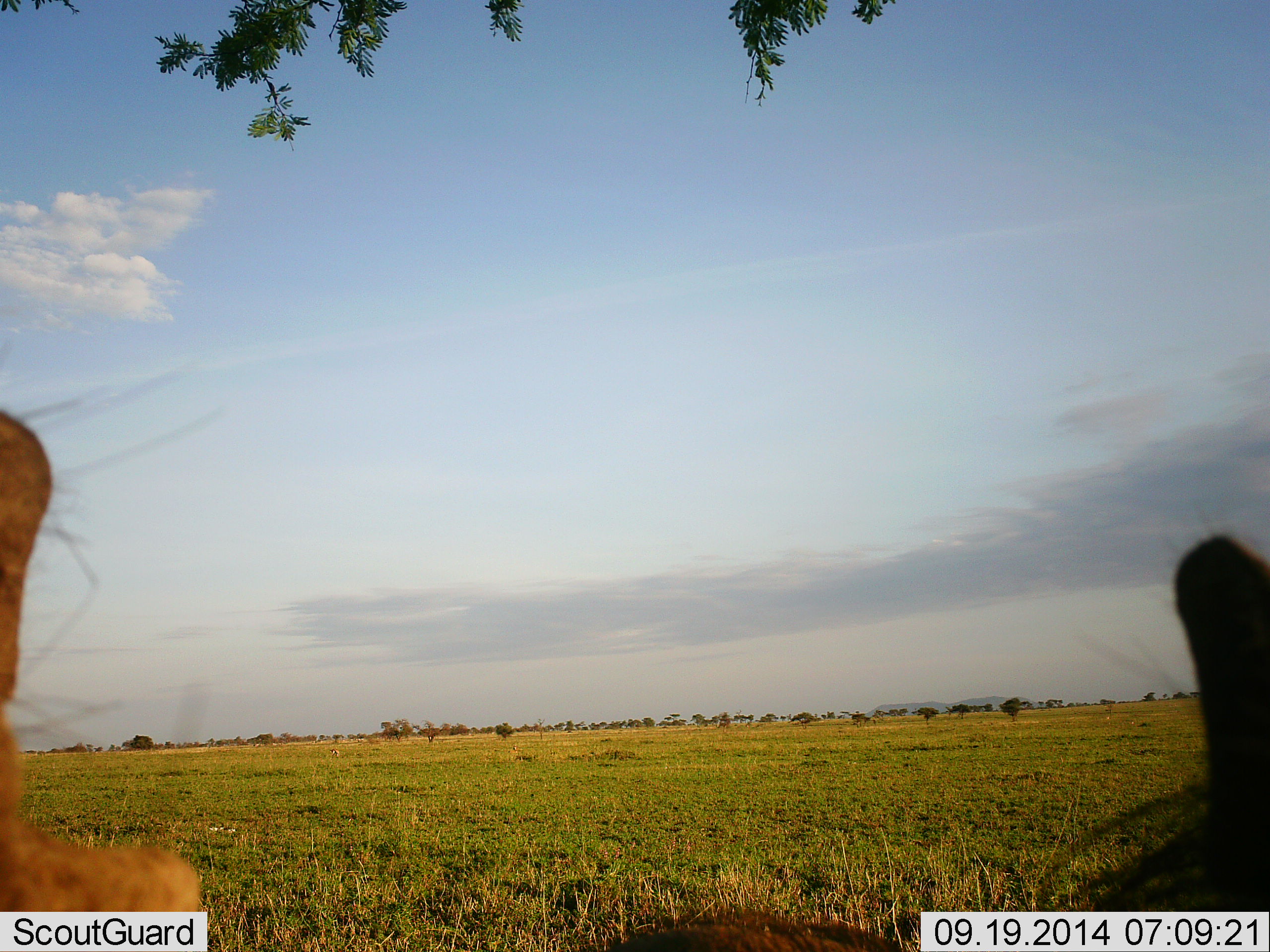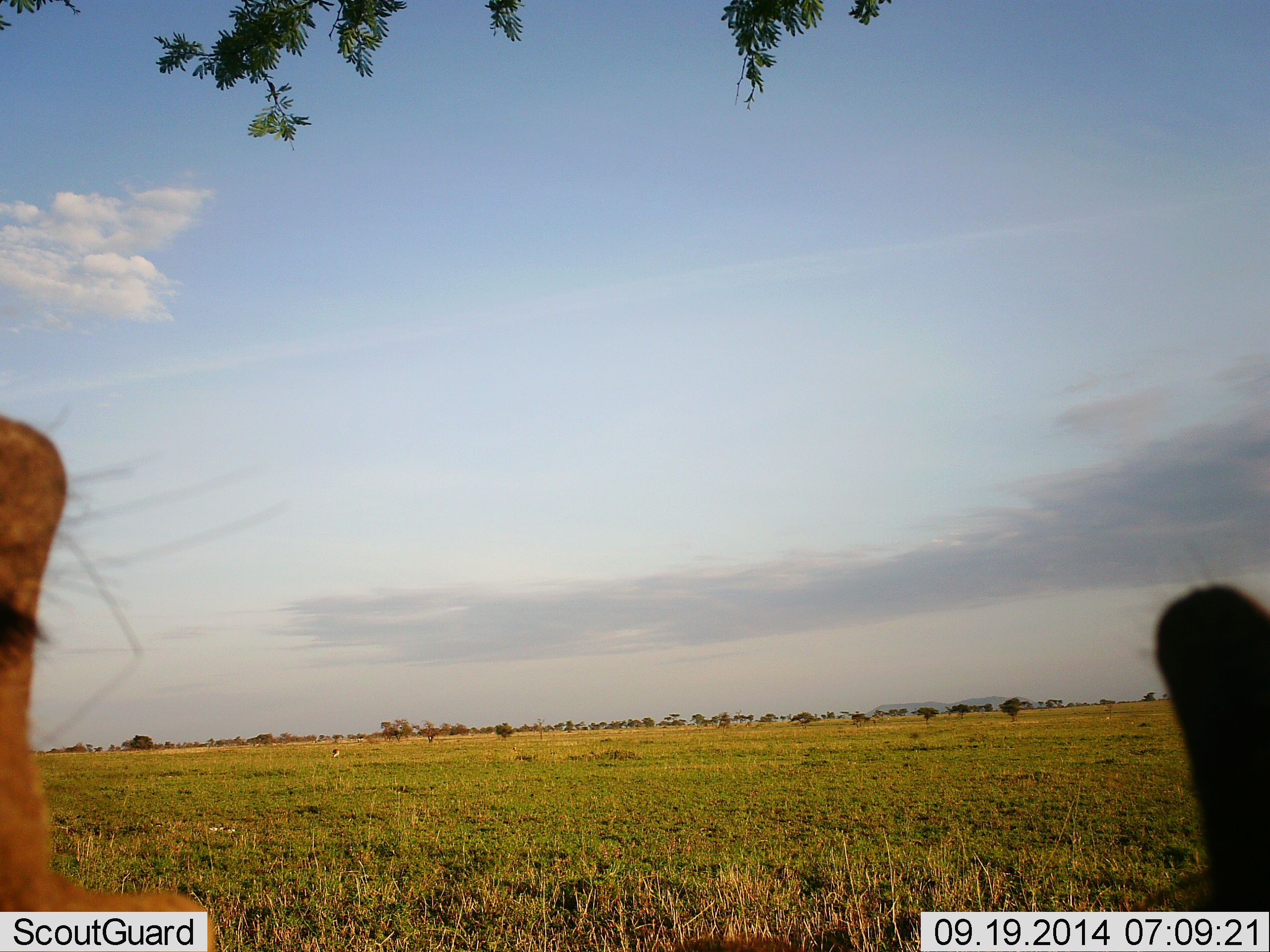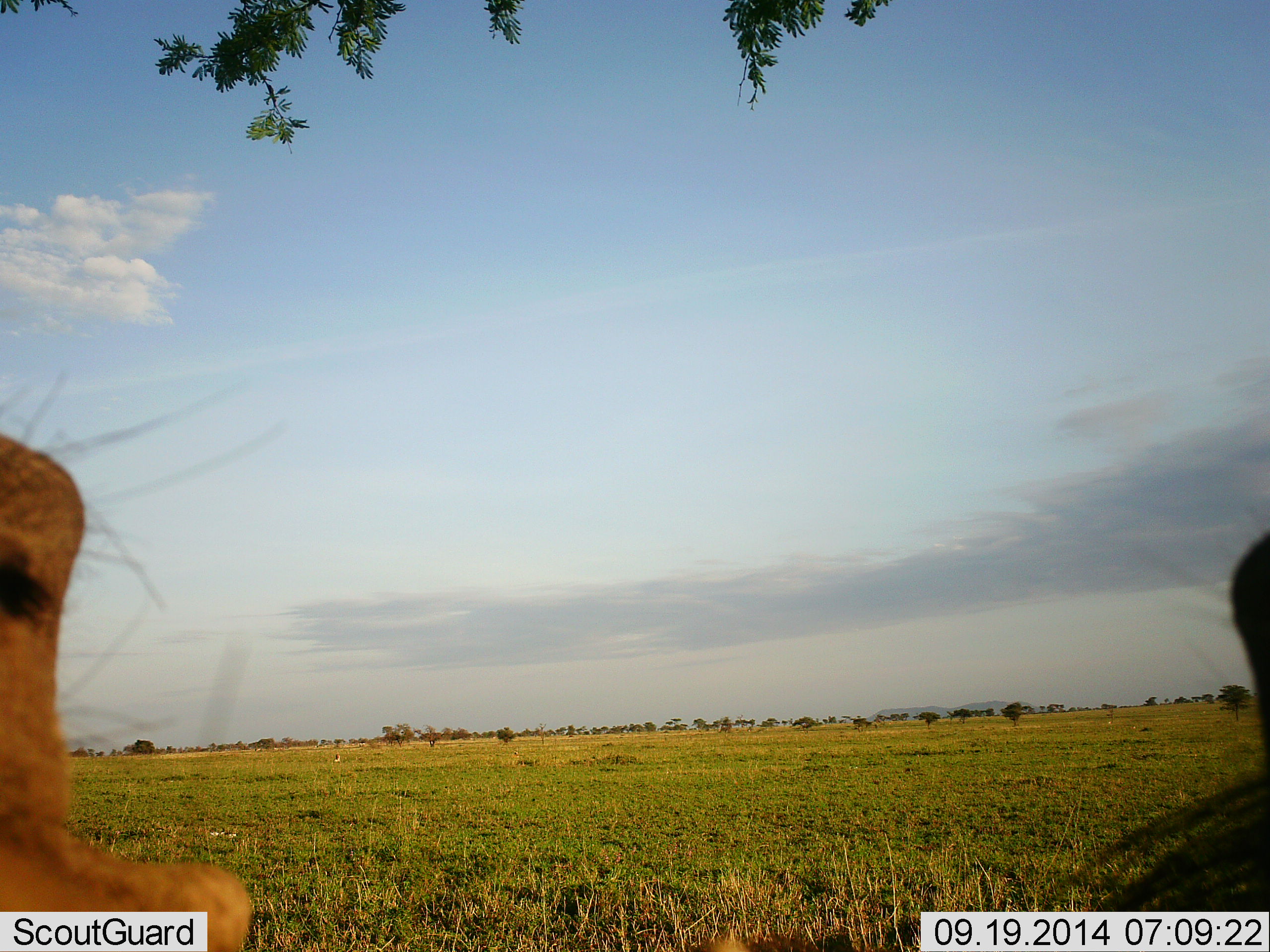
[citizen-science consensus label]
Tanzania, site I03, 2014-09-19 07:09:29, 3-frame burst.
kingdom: Animalia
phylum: Chordata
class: Mammalia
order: Carnivora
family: Felidae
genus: Panthera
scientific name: Panthera leo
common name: lion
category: lionfemale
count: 2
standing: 25%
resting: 50%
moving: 25%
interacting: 0%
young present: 0%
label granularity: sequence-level